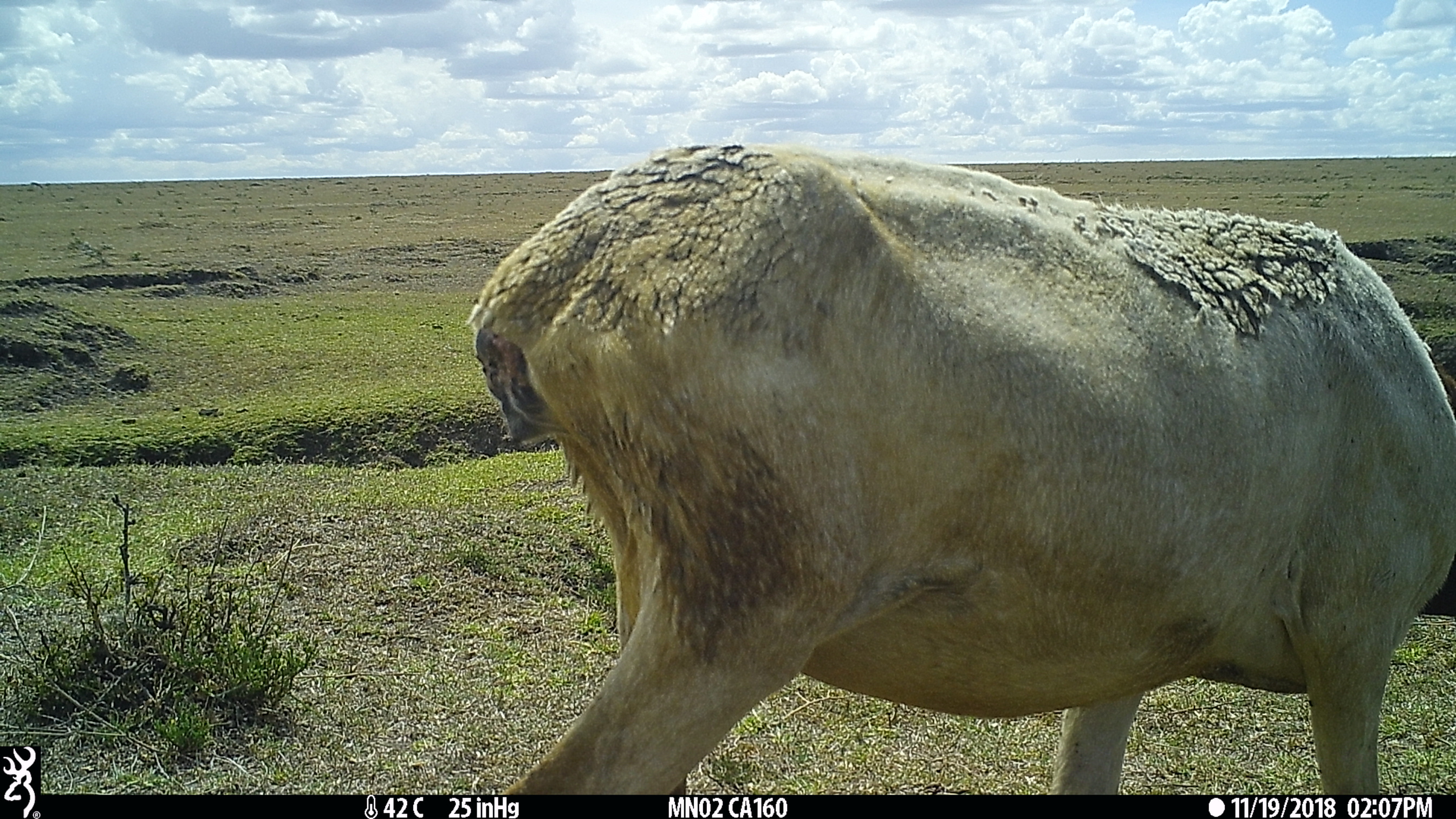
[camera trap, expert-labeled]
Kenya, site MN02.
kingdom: Animalia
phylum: Chordata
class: Mammalia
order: Artiodactyla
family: Bovidae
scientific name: Bovidae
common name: sheep or goat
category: shoat